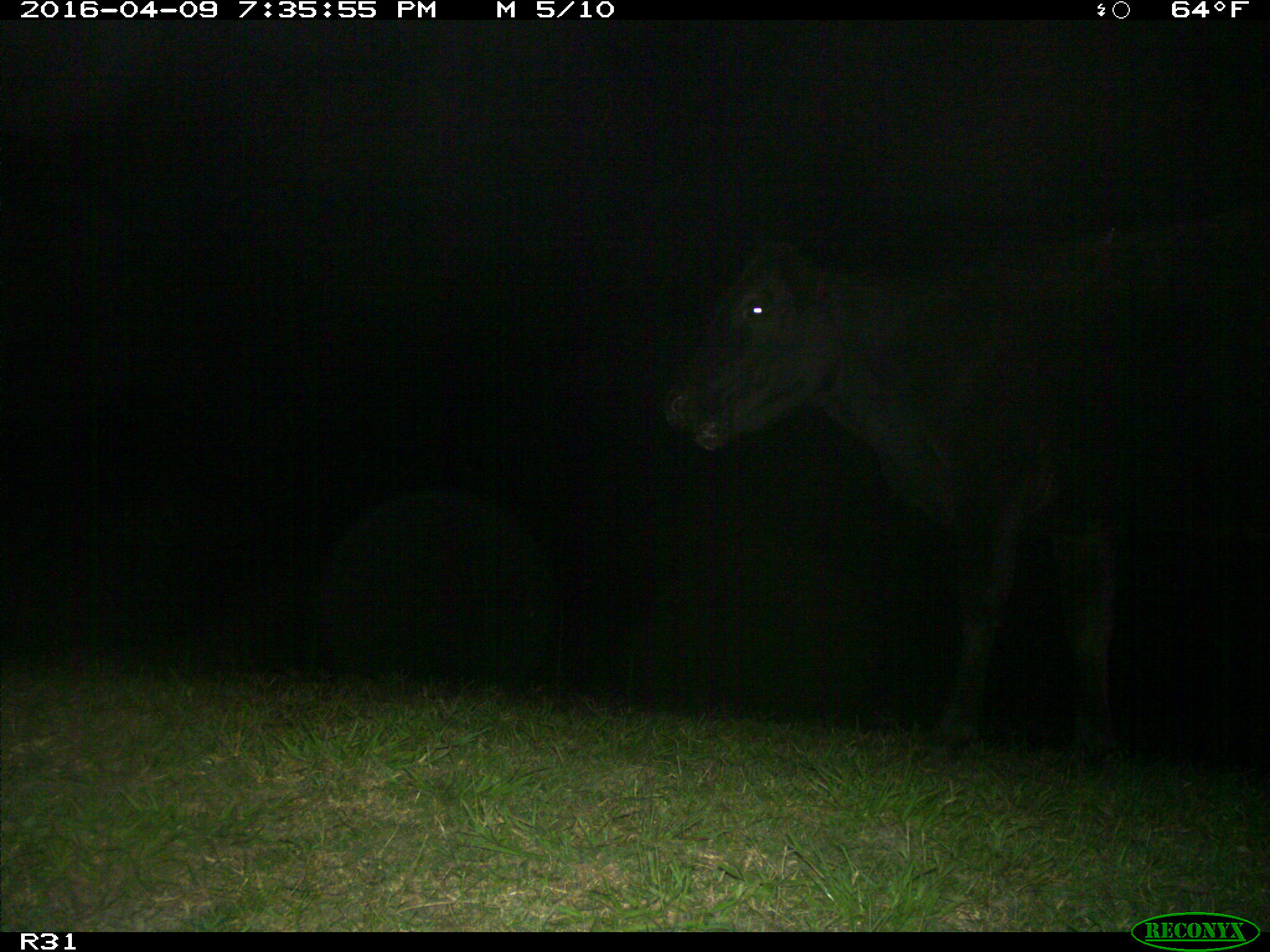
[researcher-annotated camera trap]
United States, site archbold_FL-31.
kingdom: Animalia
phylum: Chordata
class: Mammalia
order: Artiodactyla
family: Bovidae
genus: Bos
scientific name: Bos taurus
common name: domestic cow